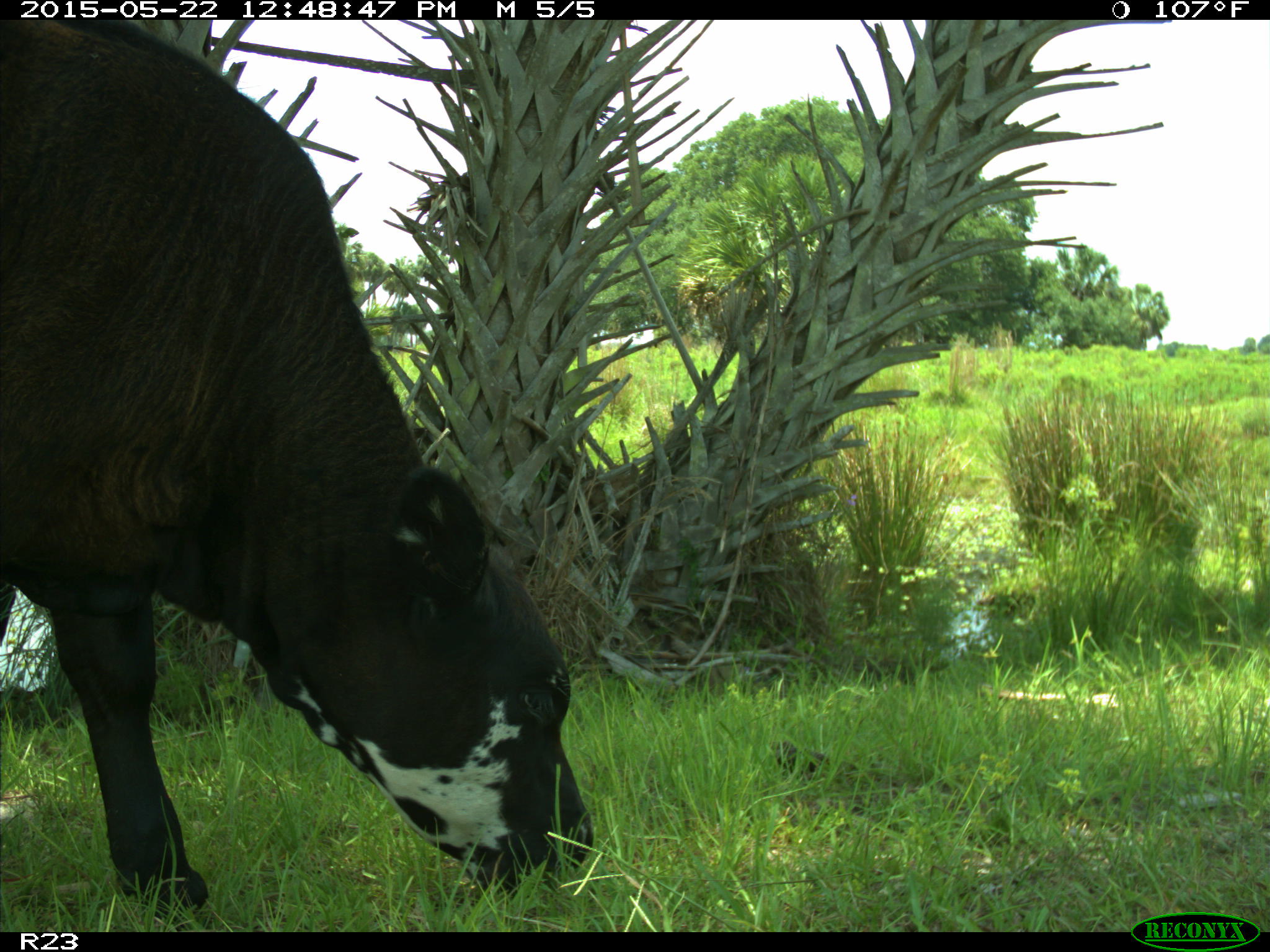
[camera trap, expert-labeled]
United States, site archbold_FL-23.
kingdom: Animalia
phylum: Chordata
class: Mammalia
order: Artiodactyla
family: Bovidae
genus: Bos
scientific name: Bos taurus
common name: domestic cow